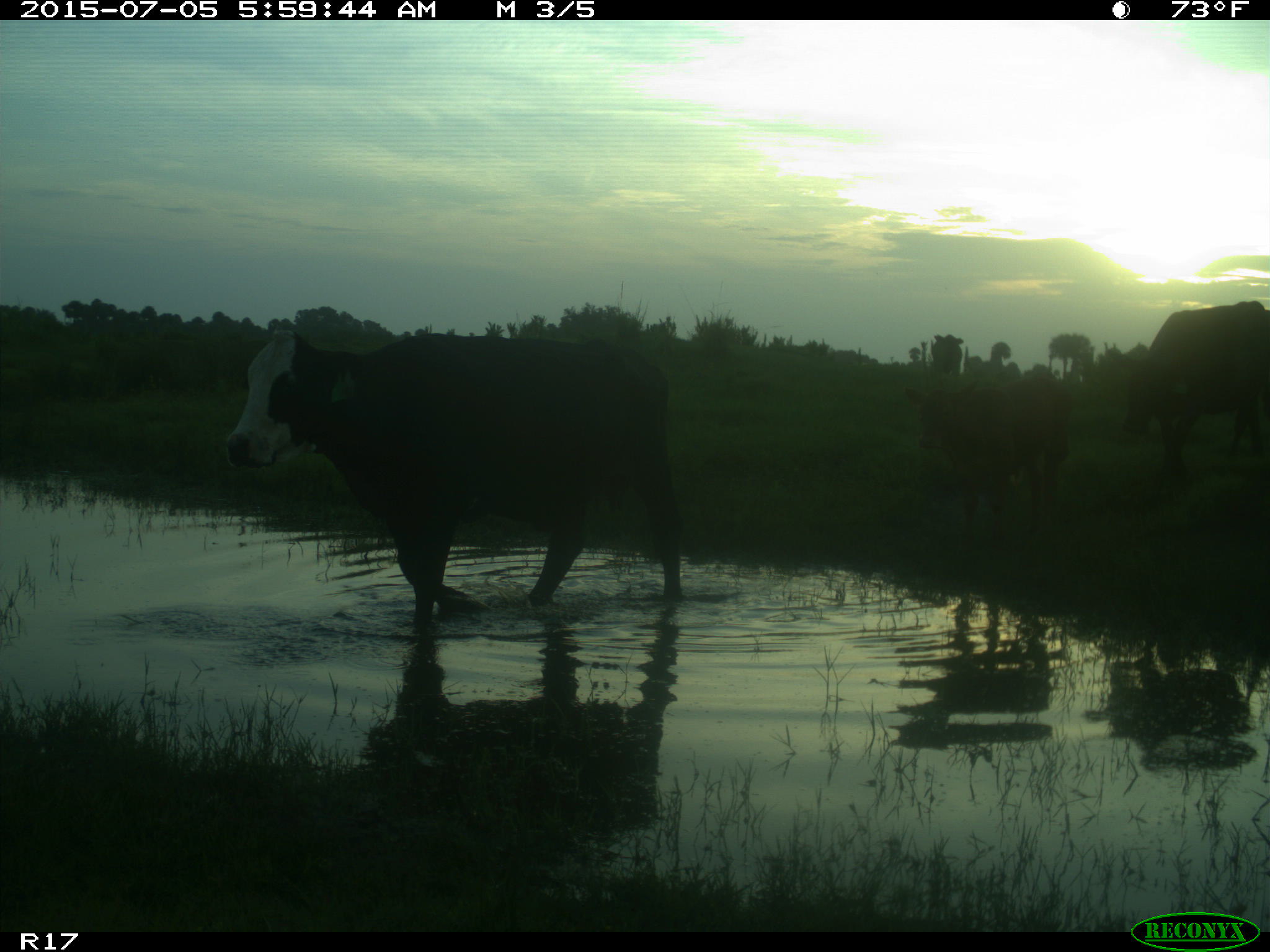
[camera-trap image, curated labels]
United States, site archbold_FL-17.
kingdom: Animalia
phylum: Chordata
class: Mammalia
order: Artiodactyla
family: Bovidae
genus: Bos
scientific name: Bos taurus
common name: domestic cow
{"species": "Bos taurus (domestic cow)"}